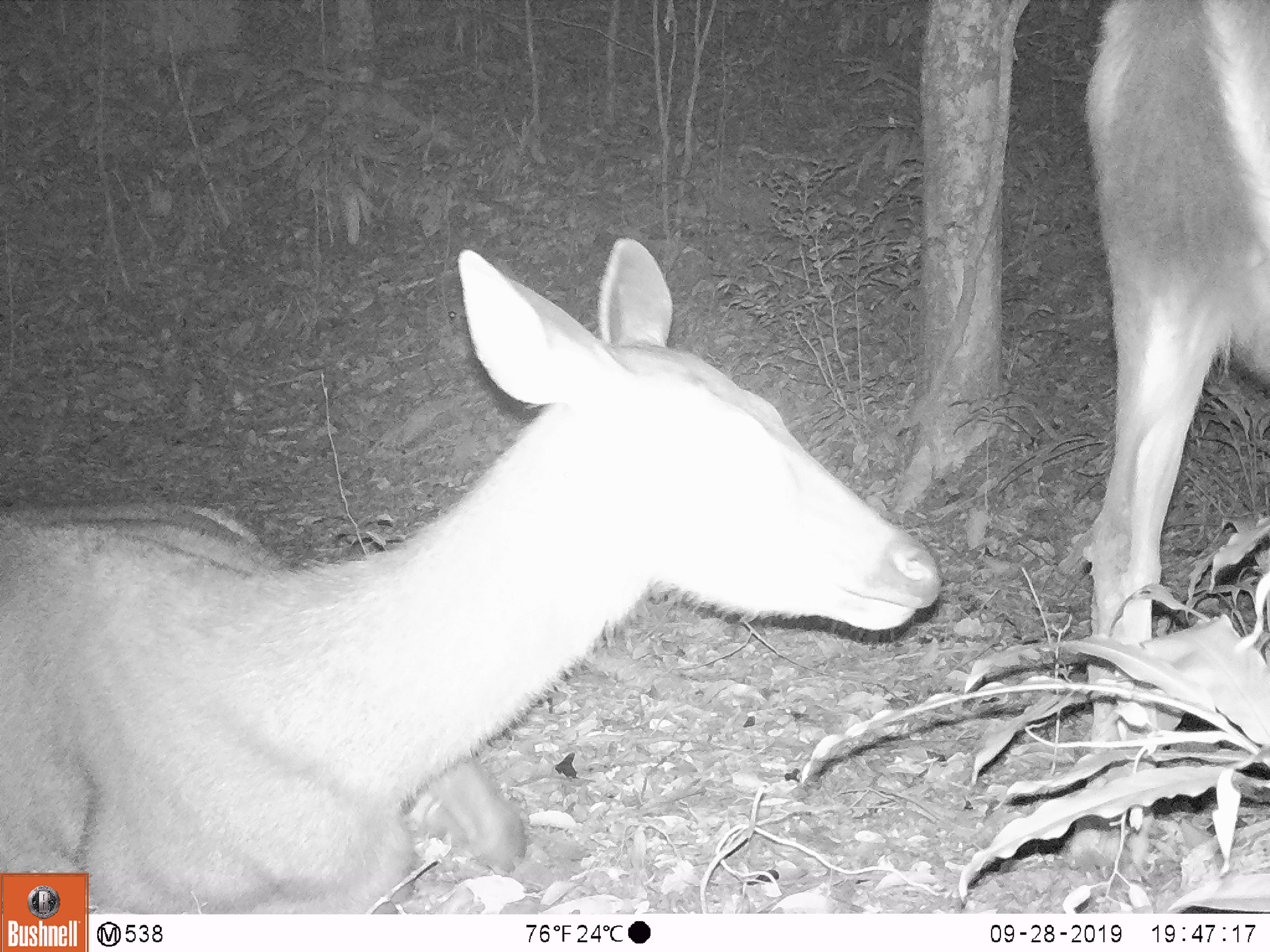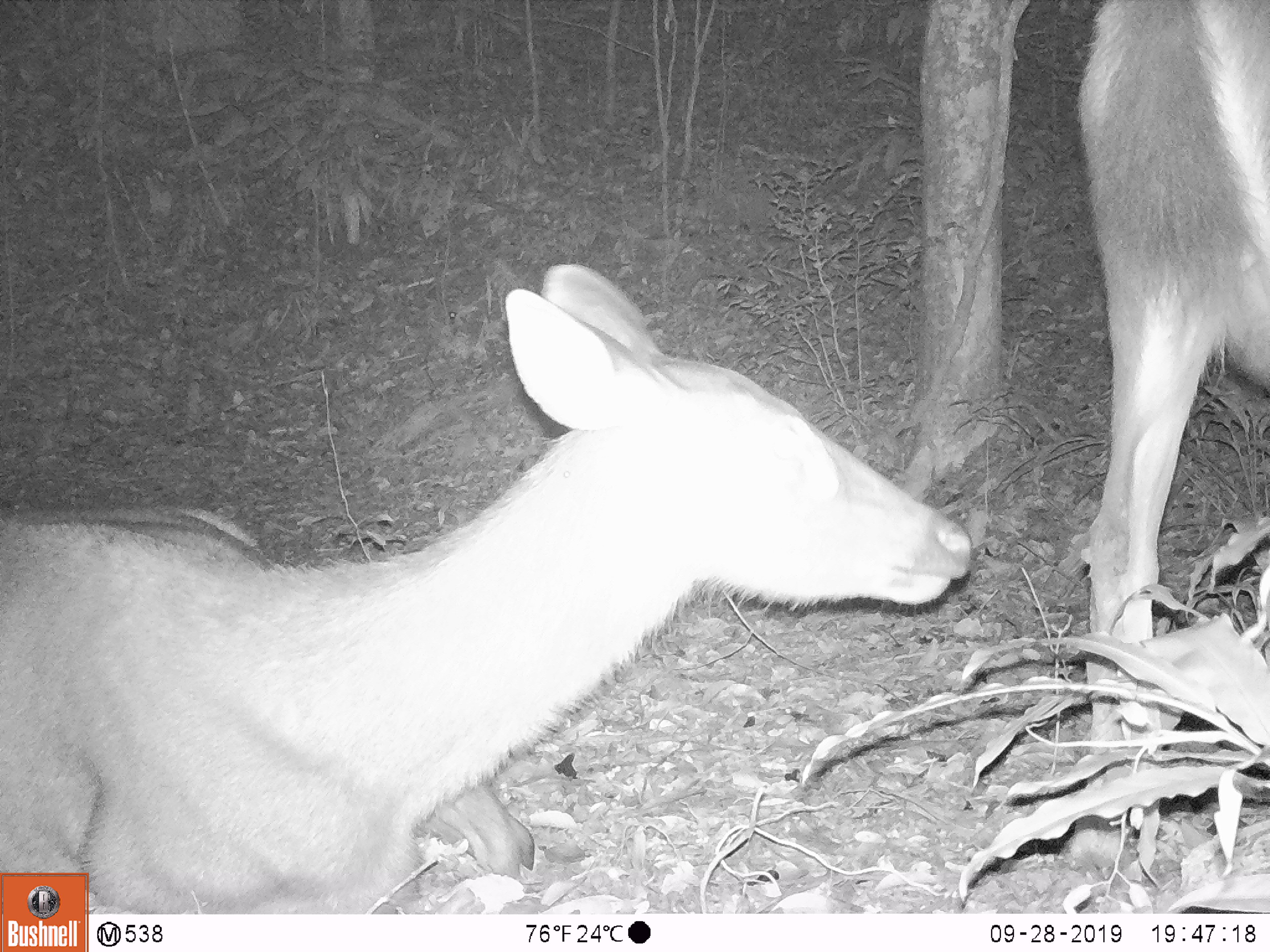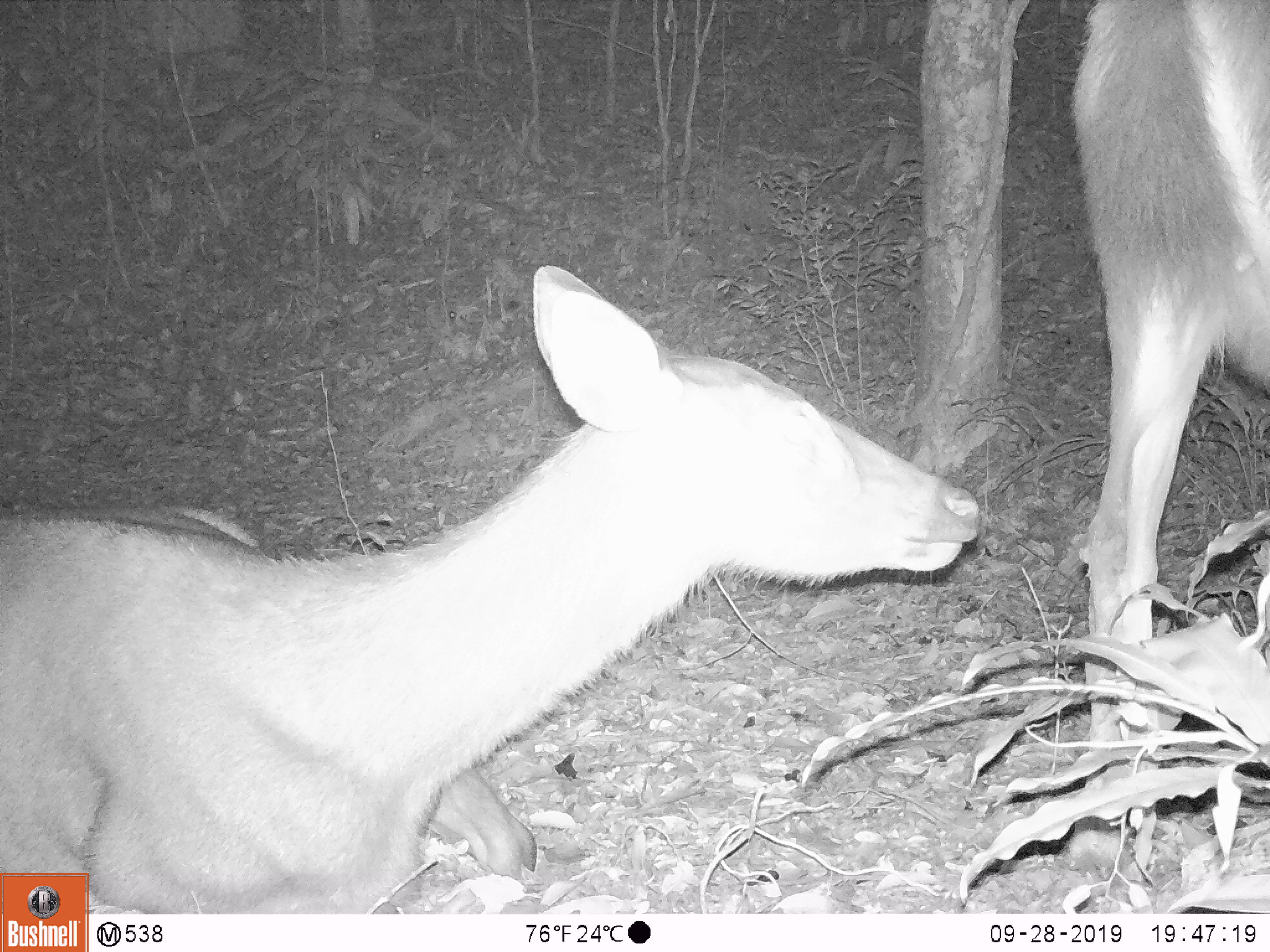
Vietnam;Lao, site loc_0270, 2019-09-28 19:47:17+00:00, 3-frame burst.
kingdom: Animalia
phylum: Chordata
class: Mammalia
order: Artiodactyla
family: Cervidae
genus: Rusa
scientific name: Rusa unicolor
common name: sambar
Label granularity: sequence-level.